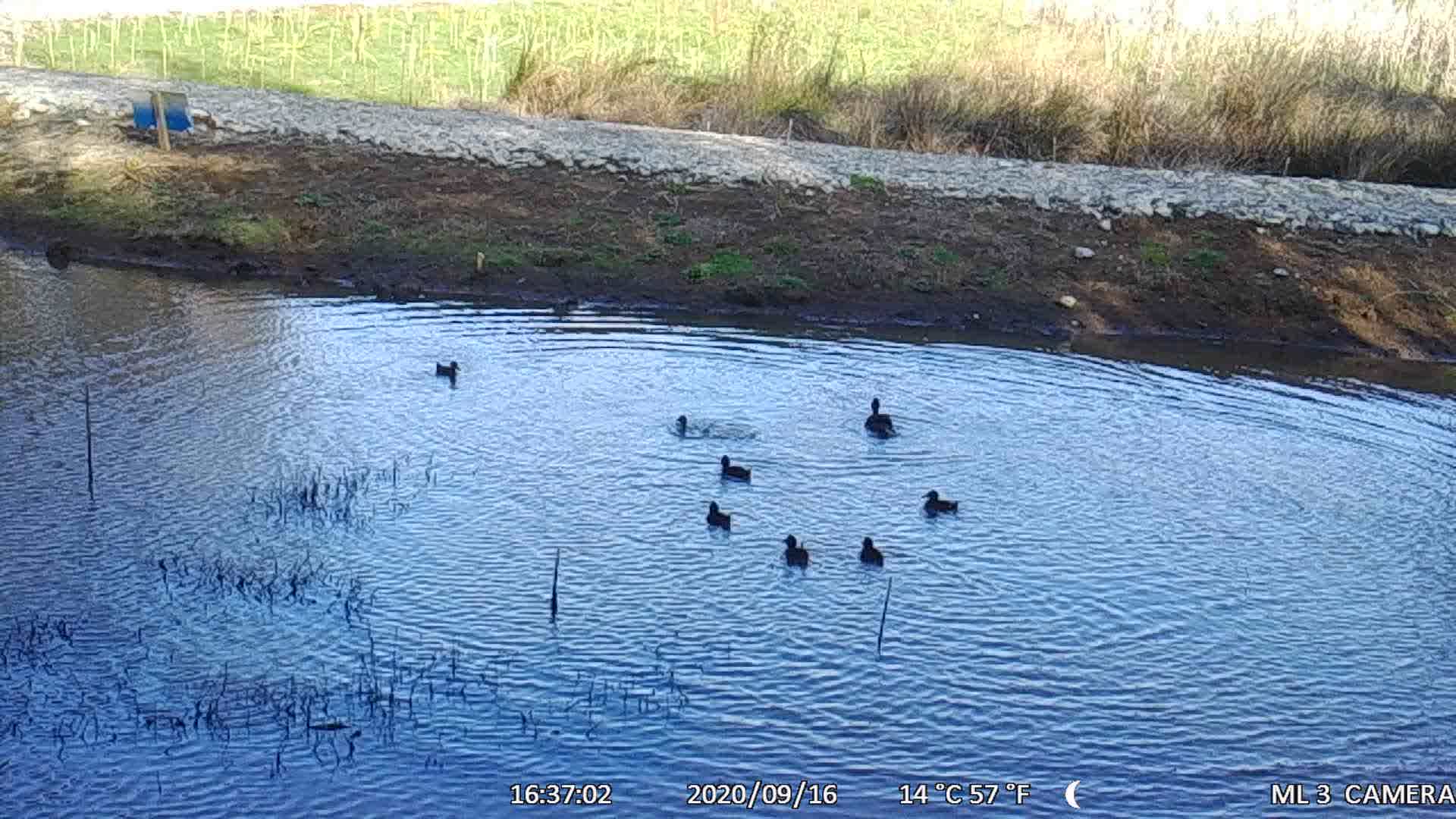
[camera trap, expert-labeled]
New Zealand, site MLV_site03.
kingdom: Animalia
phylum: Chordata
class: Aves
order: Anseriformes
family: Anatidae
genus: Anas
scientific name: Anas chlorotis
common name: brown teal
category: pateke